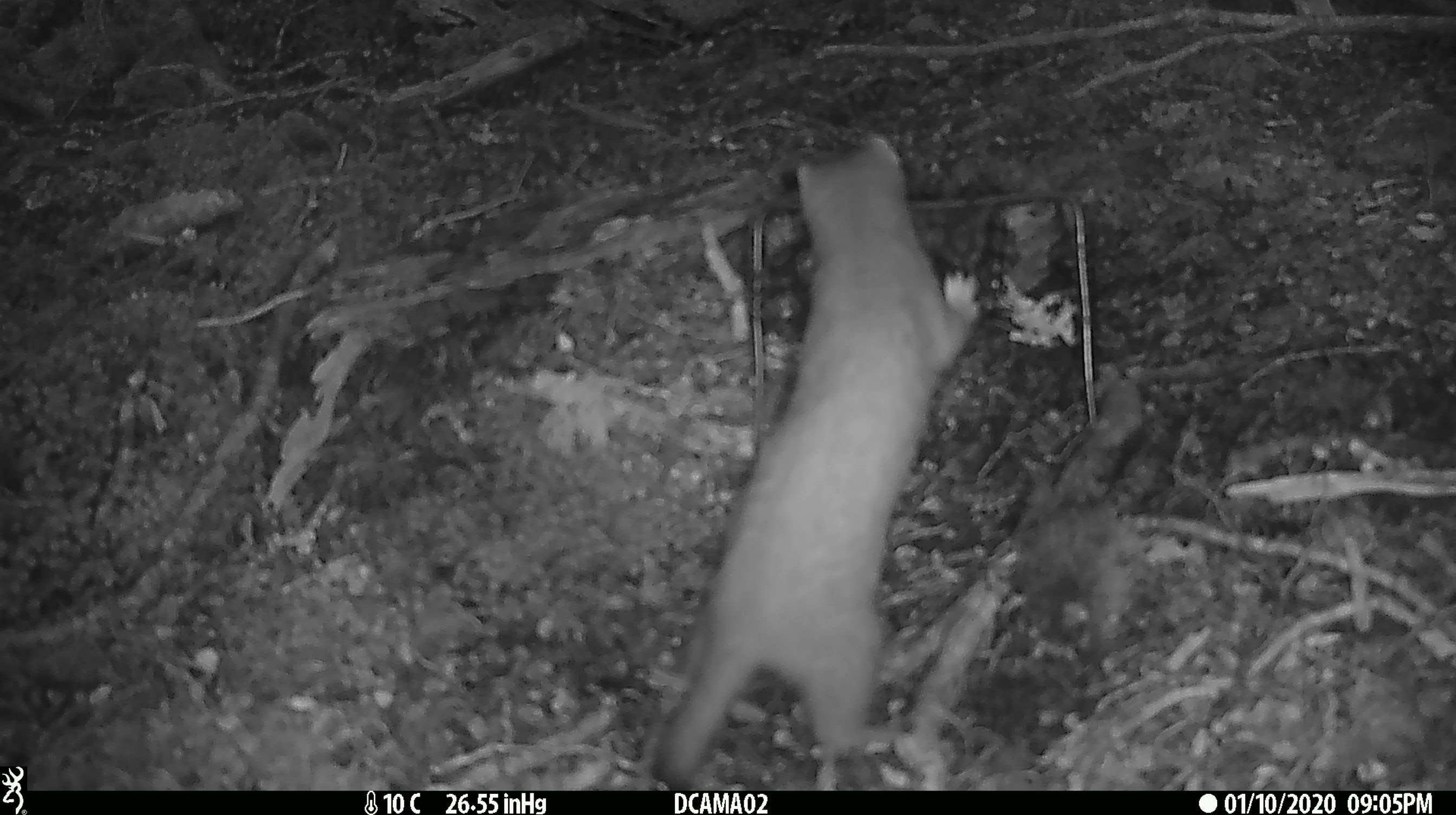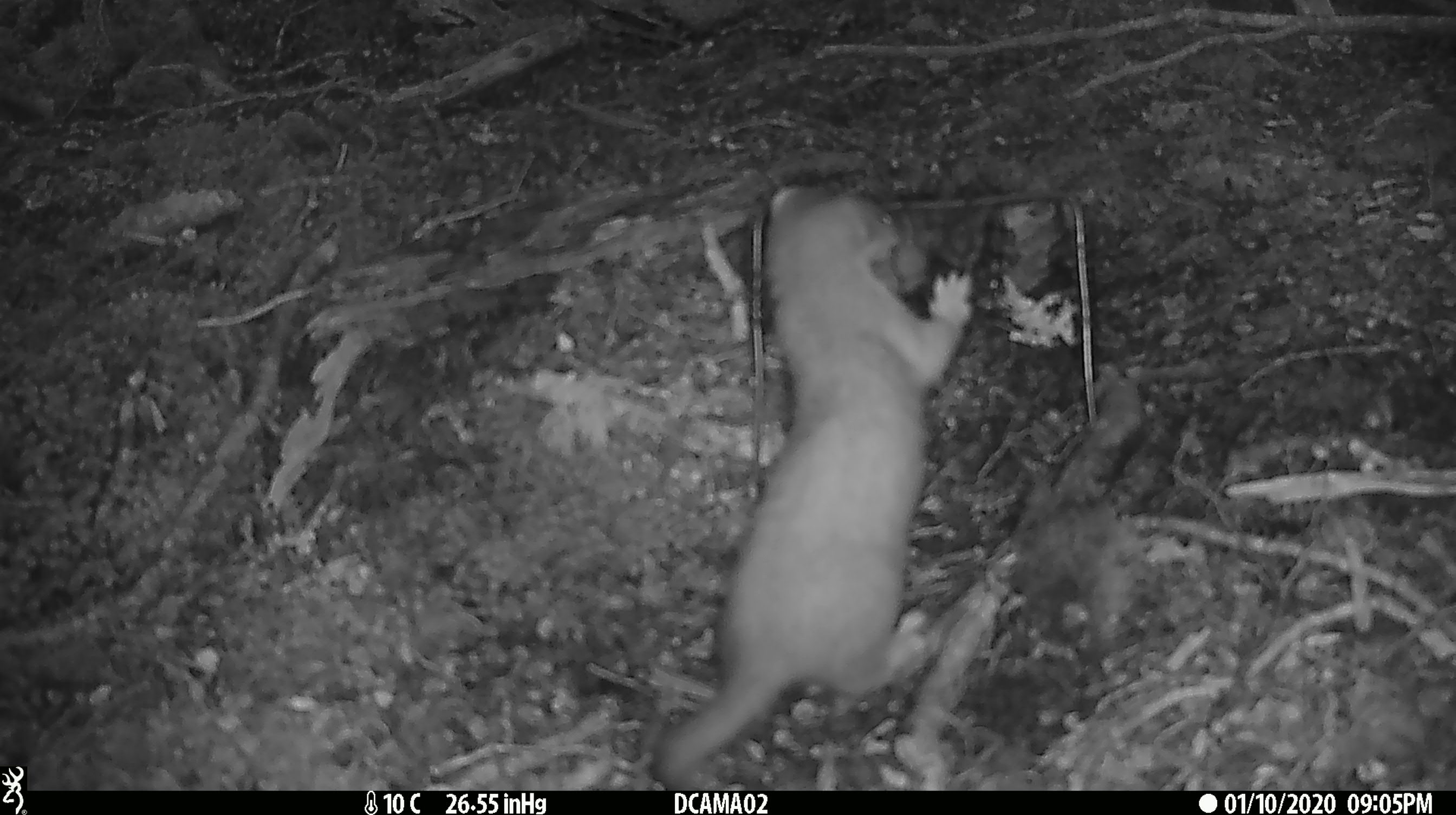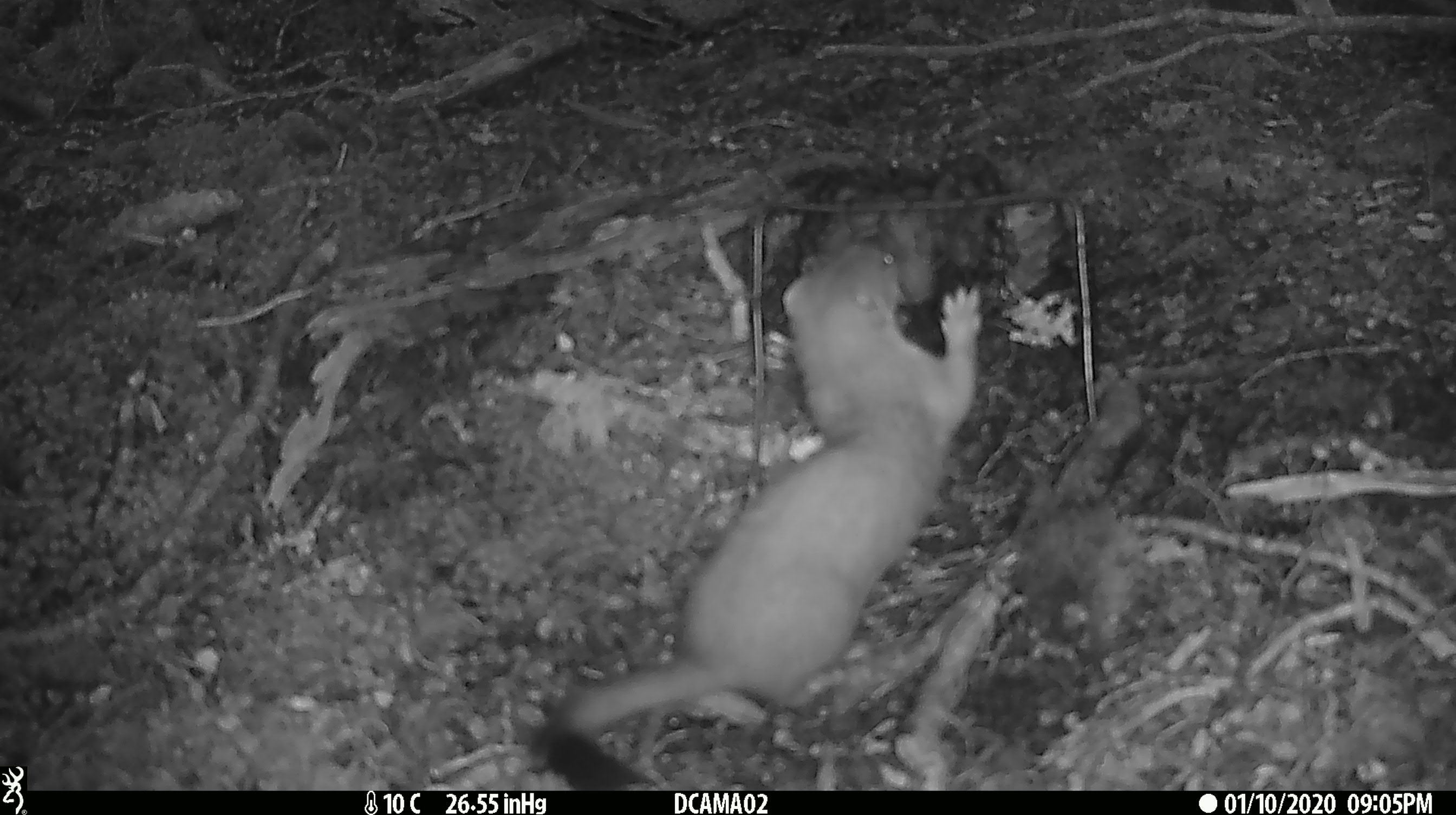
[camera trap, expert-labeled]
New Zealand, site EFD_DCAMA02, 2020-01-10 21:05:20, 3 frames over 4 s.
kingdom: Animalia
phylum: Chordata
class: Mammalia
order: Carnivora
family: Mustelidae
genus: Mustela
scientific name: Mustela erminea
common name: stoat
Stoat (Mustela erminea).